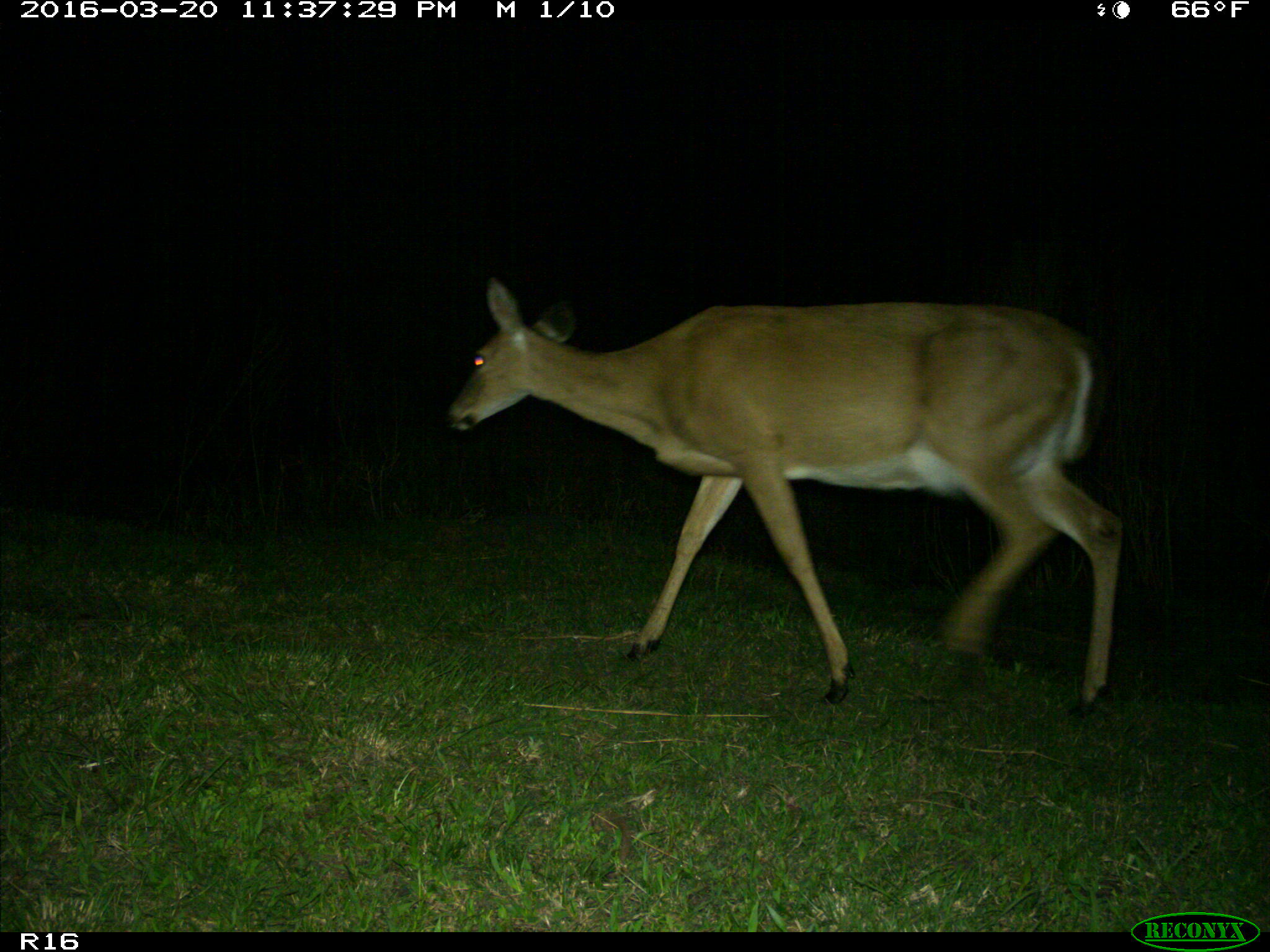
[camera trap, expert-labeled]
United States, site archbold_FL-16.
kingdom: Animalia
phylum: Chordata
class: Mammalia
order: Artiodactyla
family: Cervidae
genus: Odocoileus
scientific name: Odocoileus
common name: deer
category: unidentified deer